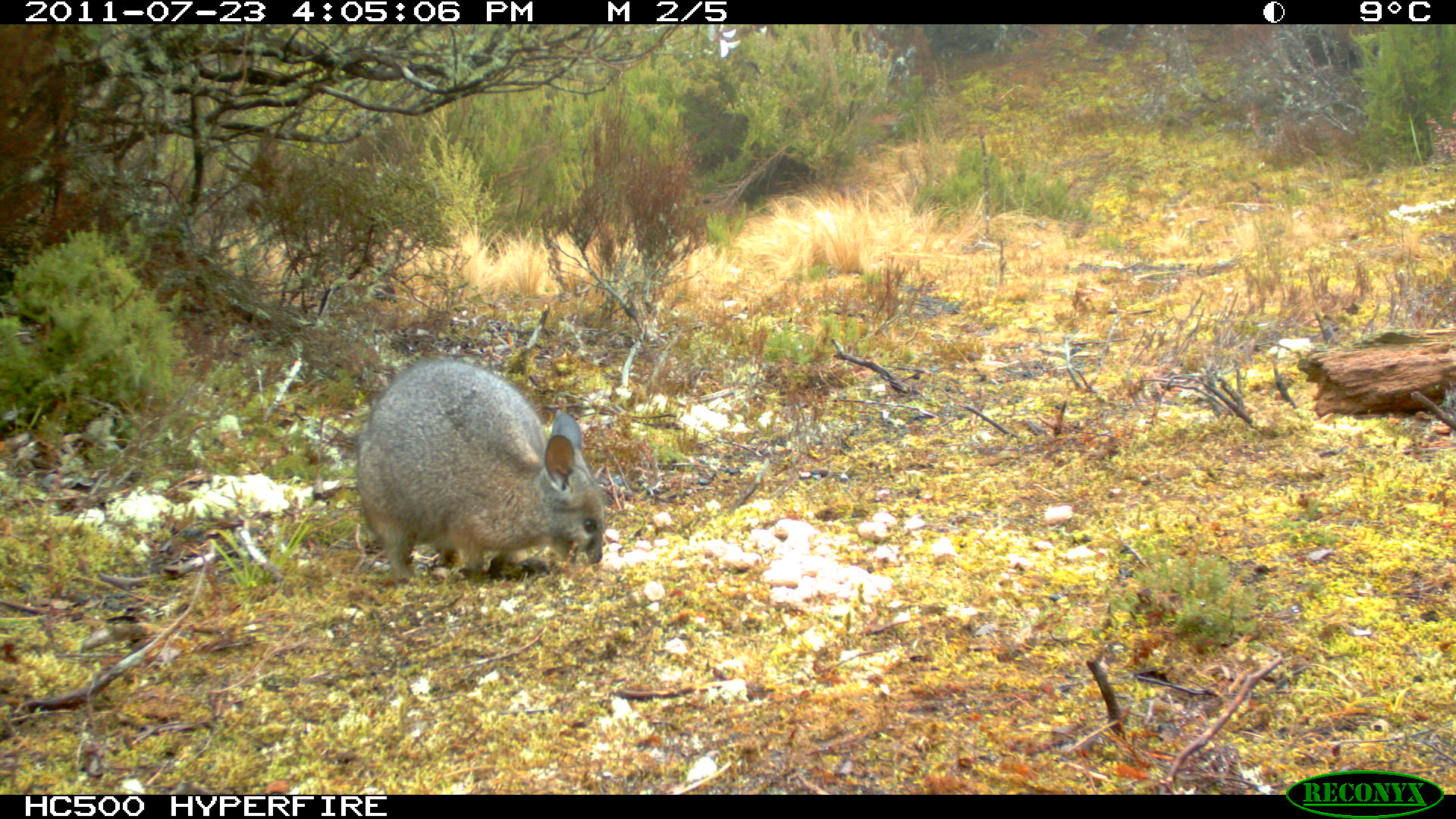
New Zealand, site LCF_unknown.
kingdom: Animalia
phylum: Chordata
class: Mammalia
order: Diprotodontia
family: Macropodidae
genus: Notamacropus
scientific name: Notamacropus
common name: wallaby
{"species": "wallaby (Notamacropus)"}